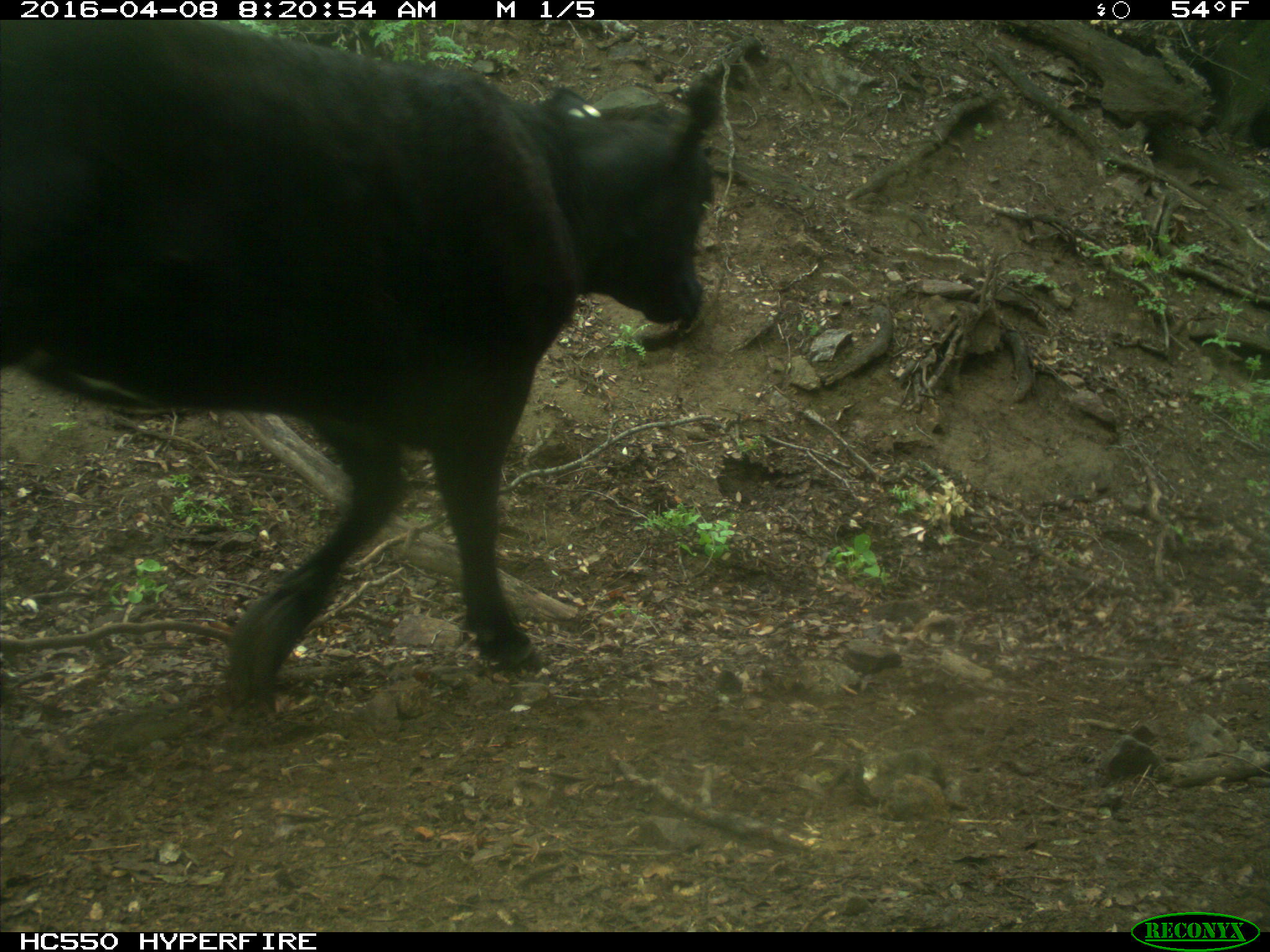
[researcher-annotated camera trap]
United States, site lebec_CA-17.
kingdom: Animalia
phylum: Chordata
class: Mammalia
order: Artiodactyla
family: Bovidae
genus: Bos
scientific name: Bos taurus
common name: domestic cow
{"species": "Bos taurus (domestic cow)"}